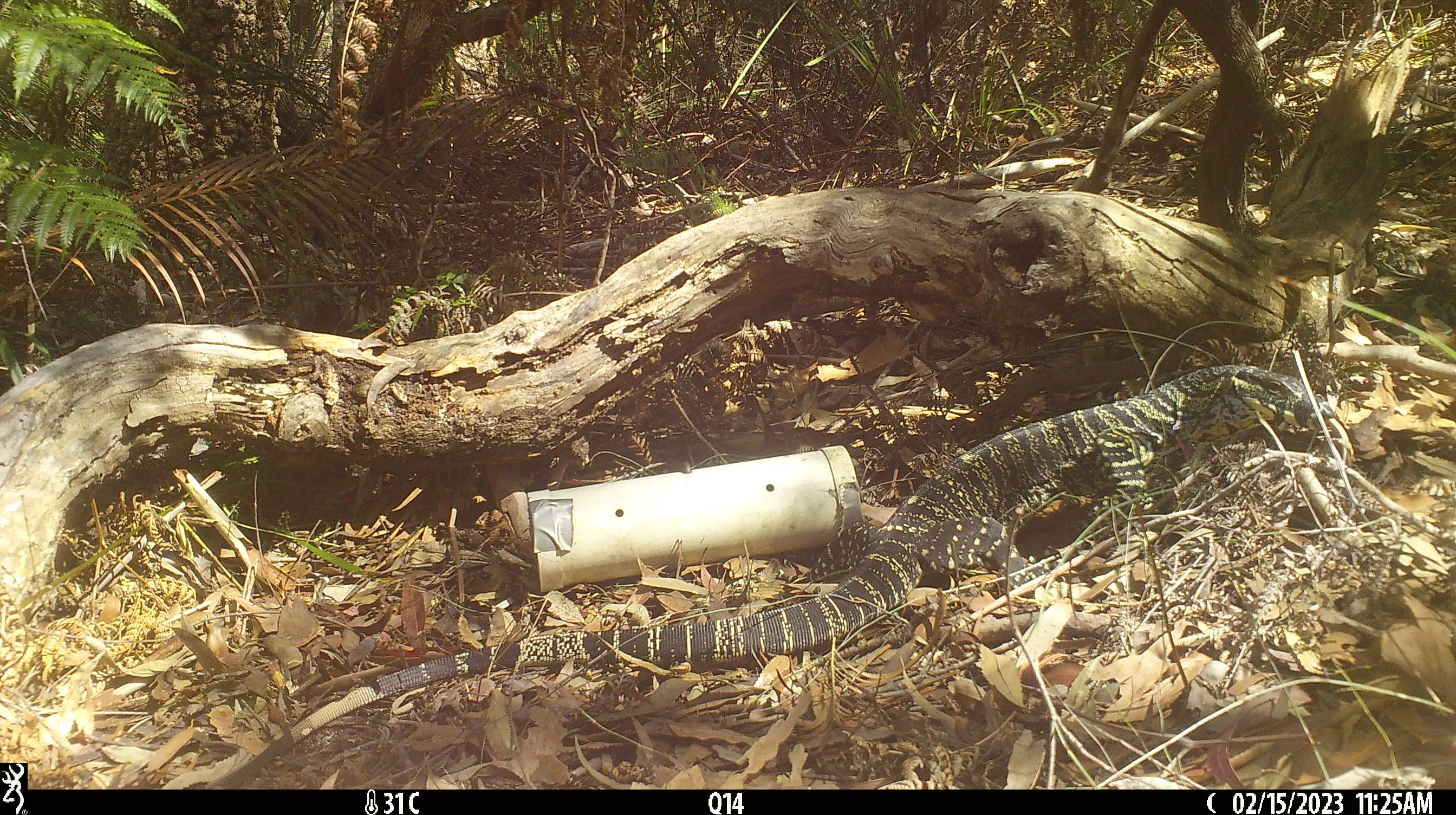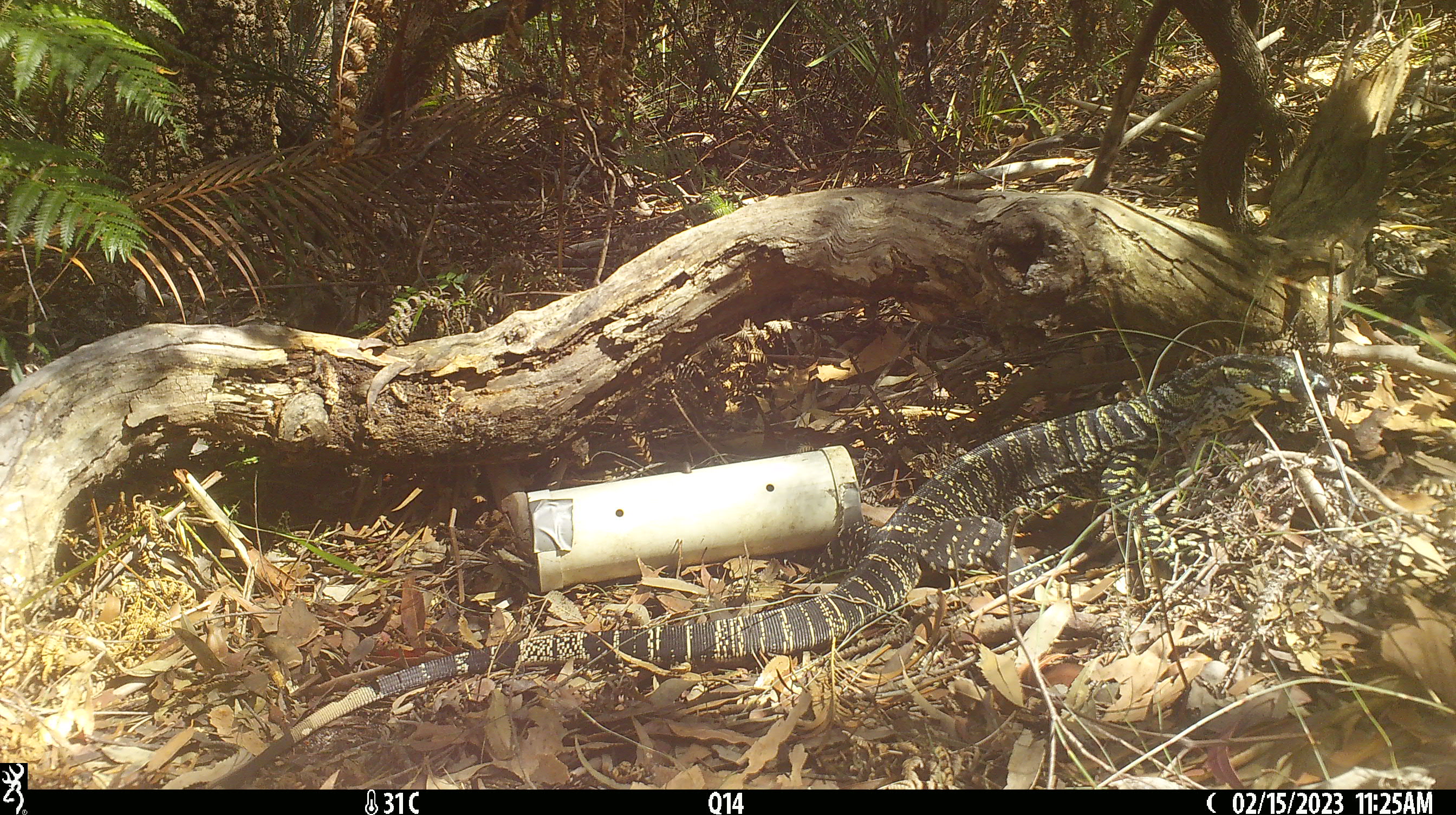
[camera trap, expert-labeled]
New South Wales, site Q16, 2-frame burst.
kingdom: Animalia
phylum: Chordata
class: Reptilia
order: Squamata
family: Varanidae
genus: Varanus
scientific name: Varanus varius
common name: lace monitor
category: goanna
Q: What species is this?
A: Goanna (lace monitor) (Varanus varius).